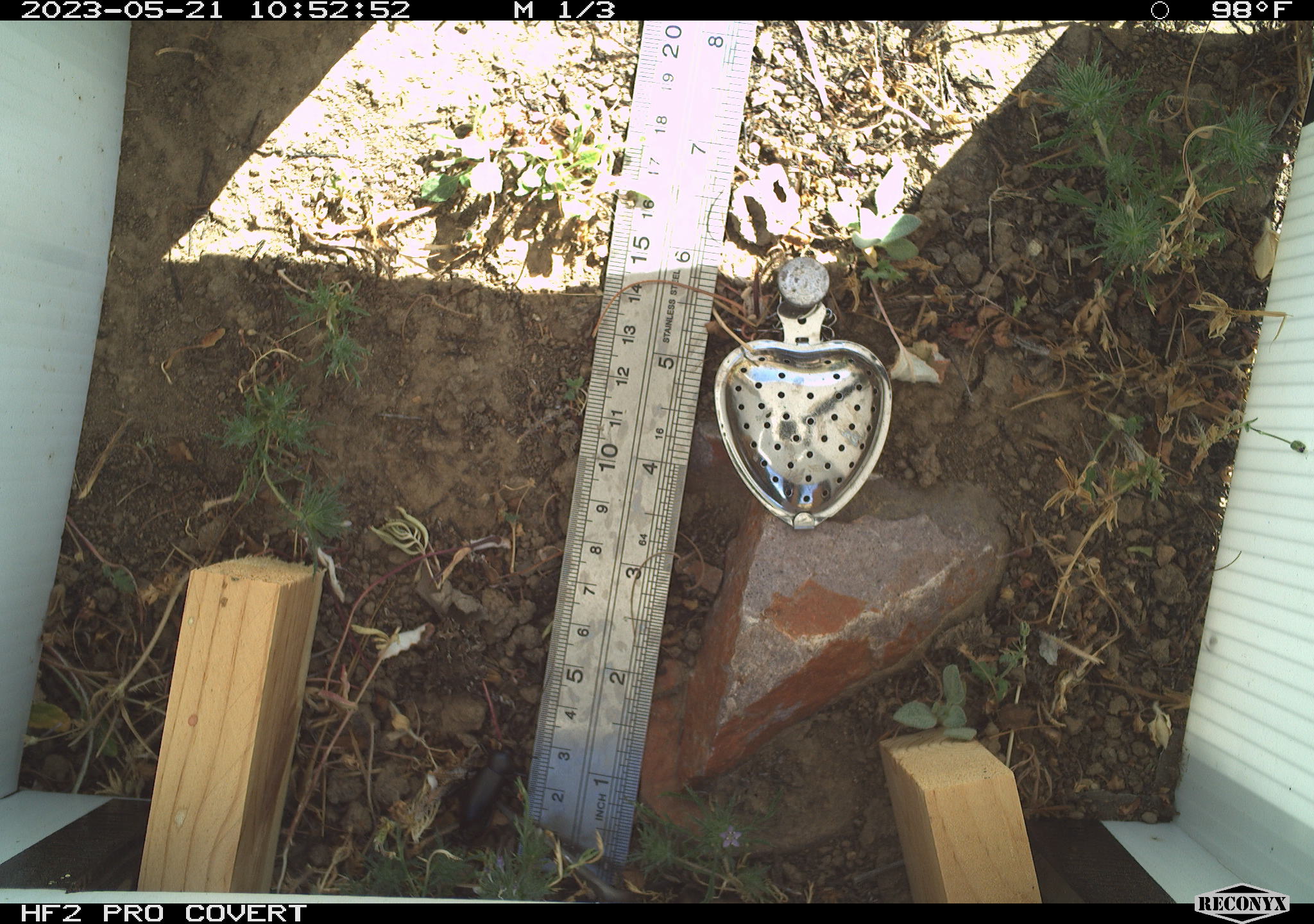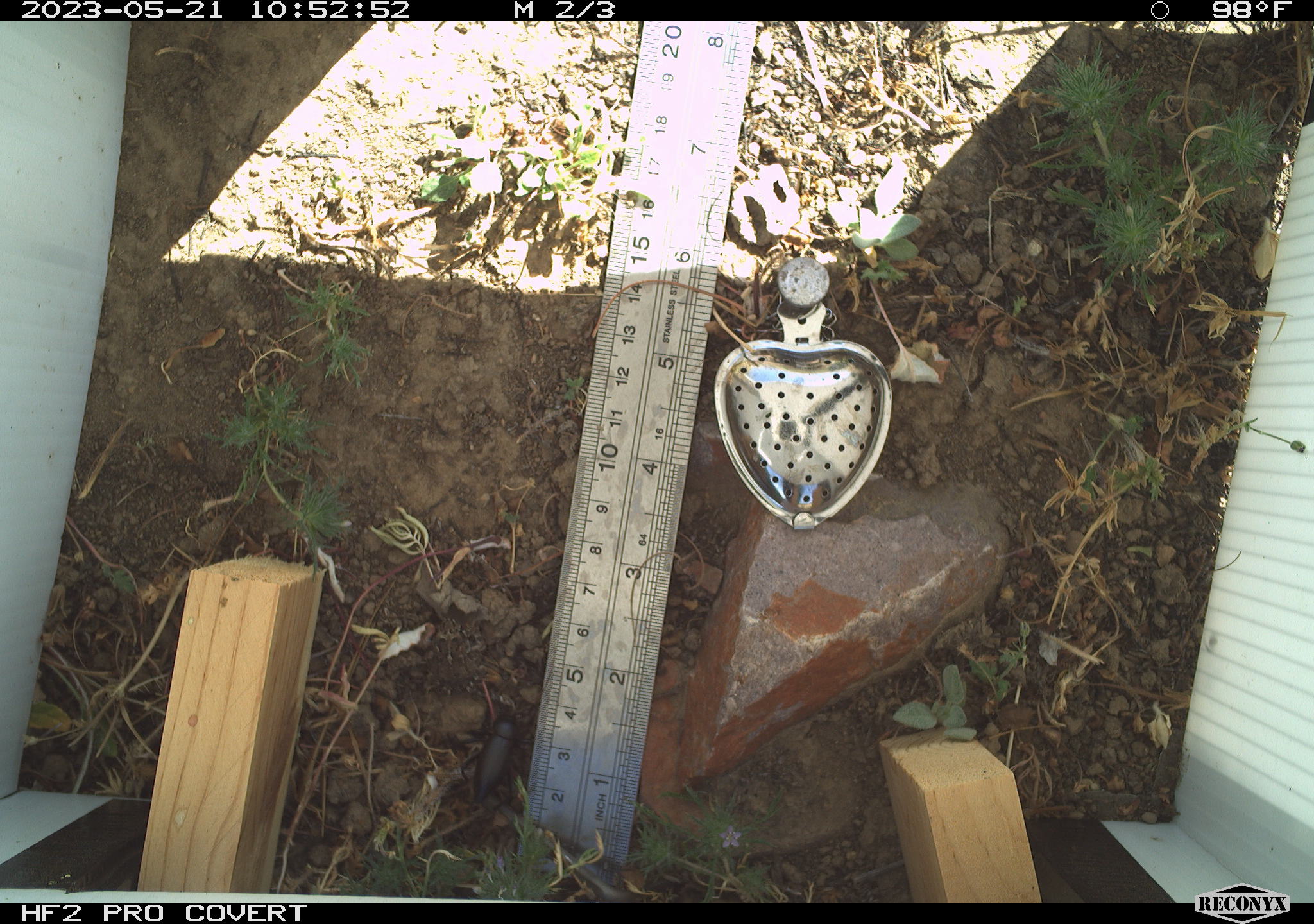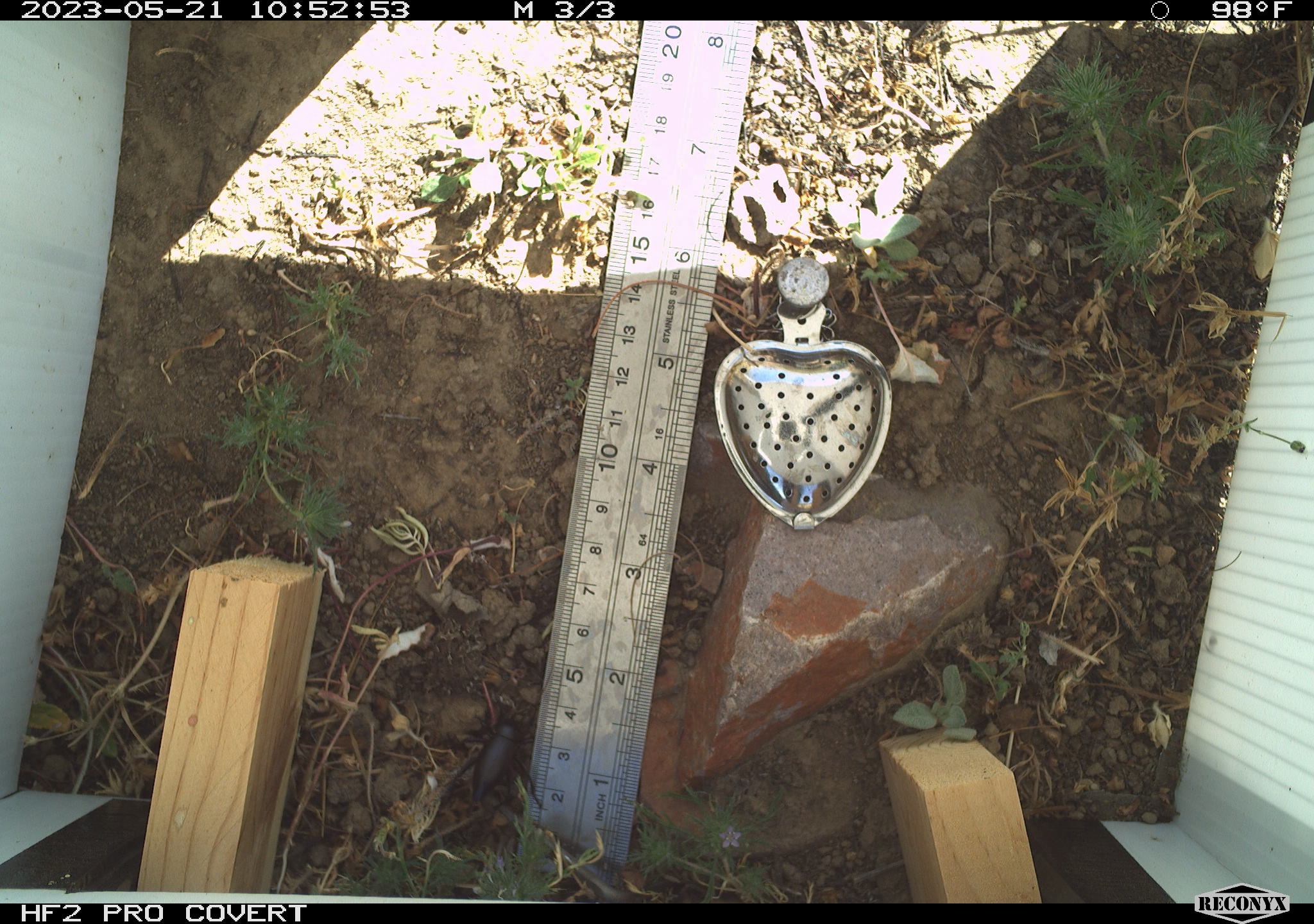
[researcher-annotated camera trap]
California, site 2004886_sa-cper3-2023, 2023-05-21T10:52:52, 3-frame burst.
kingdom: Animalia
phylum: Arthropoda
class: Insecta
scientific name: Insecta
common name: insect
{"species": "insect (Insecta)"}